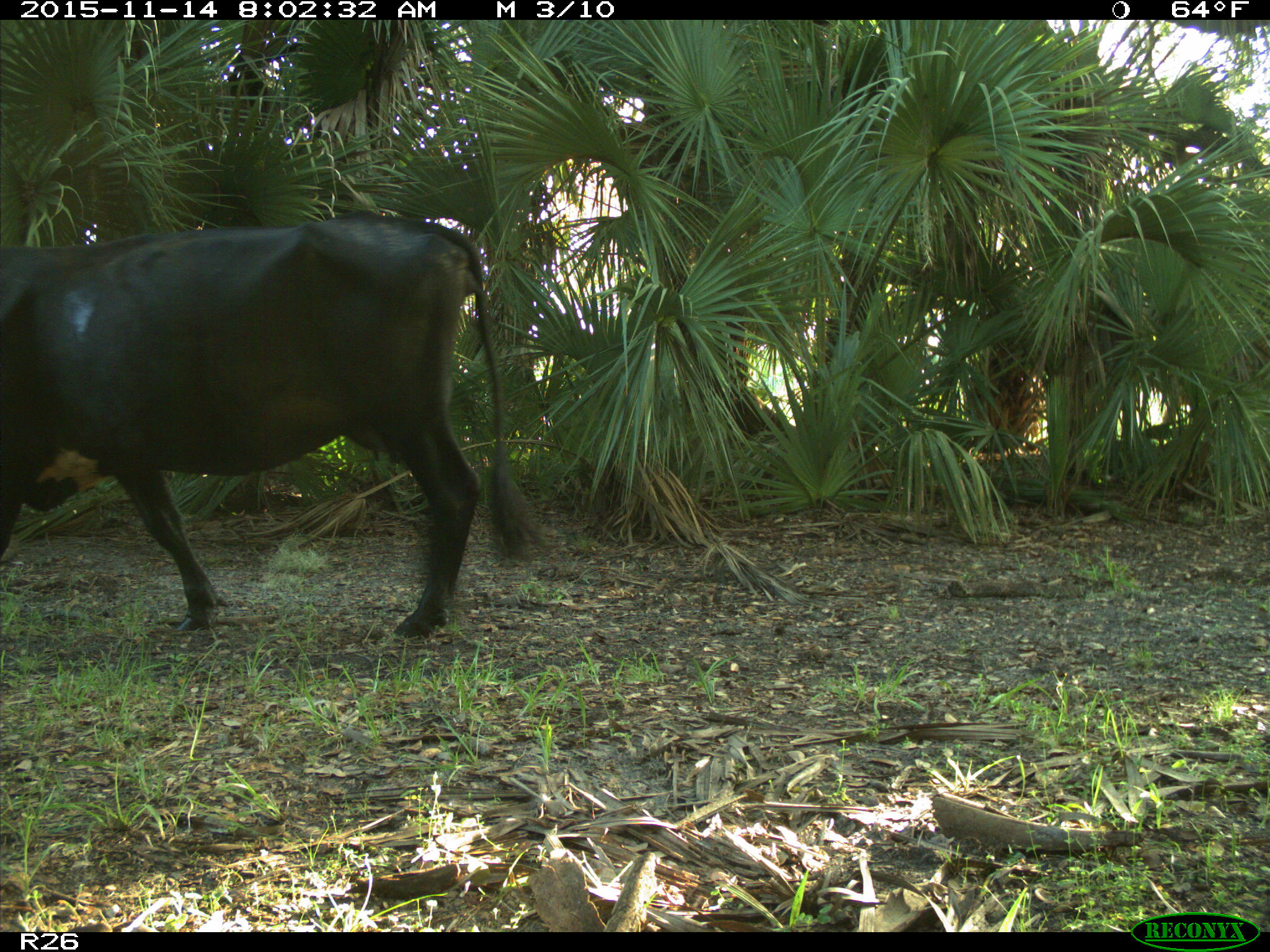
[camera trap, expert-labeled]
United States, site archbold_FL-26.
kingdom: Animalia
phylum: Chordata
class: Mammalia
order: Artiodactyla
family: Bovidae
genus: Bos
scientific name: Bos taurus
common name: domestic cow